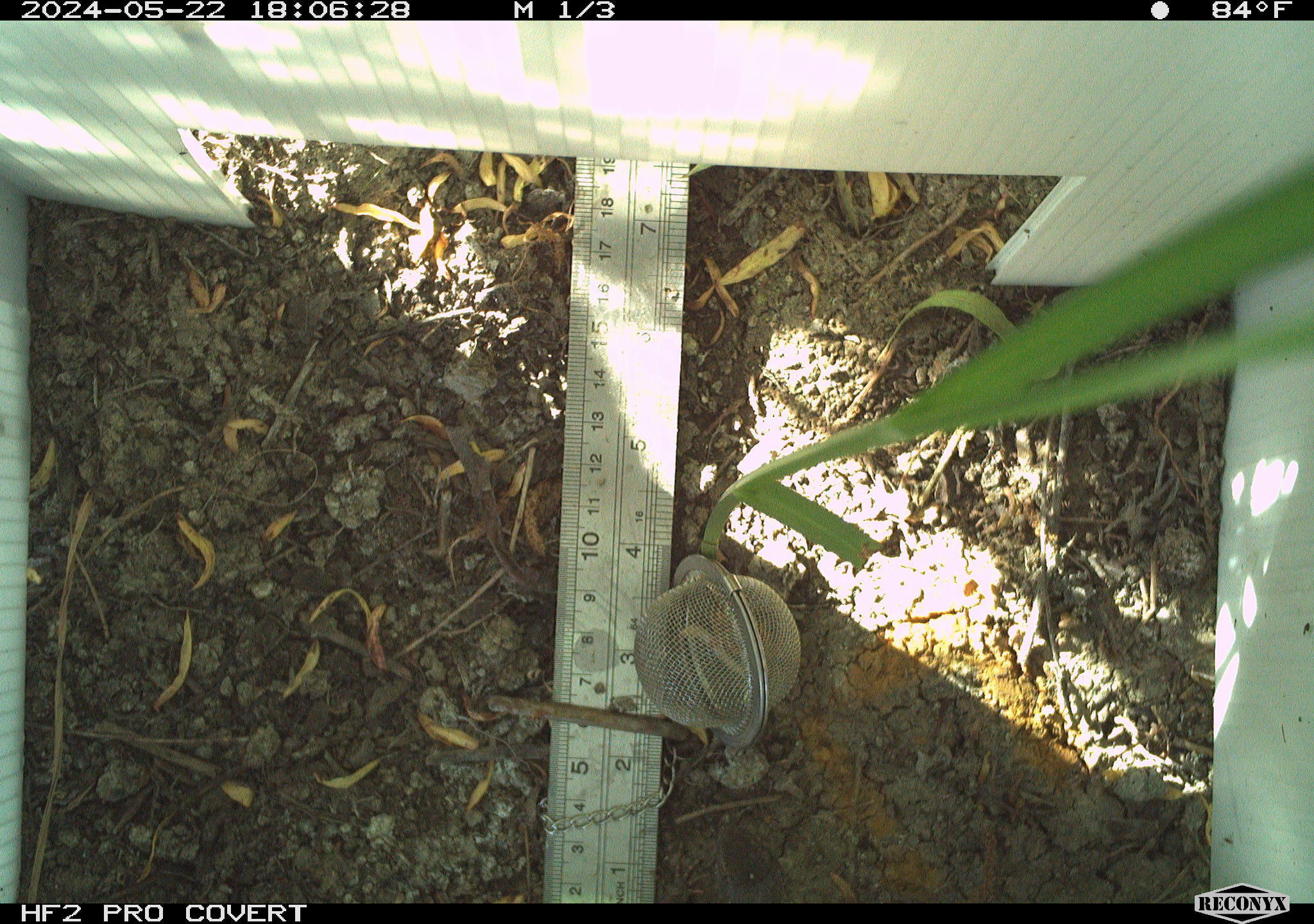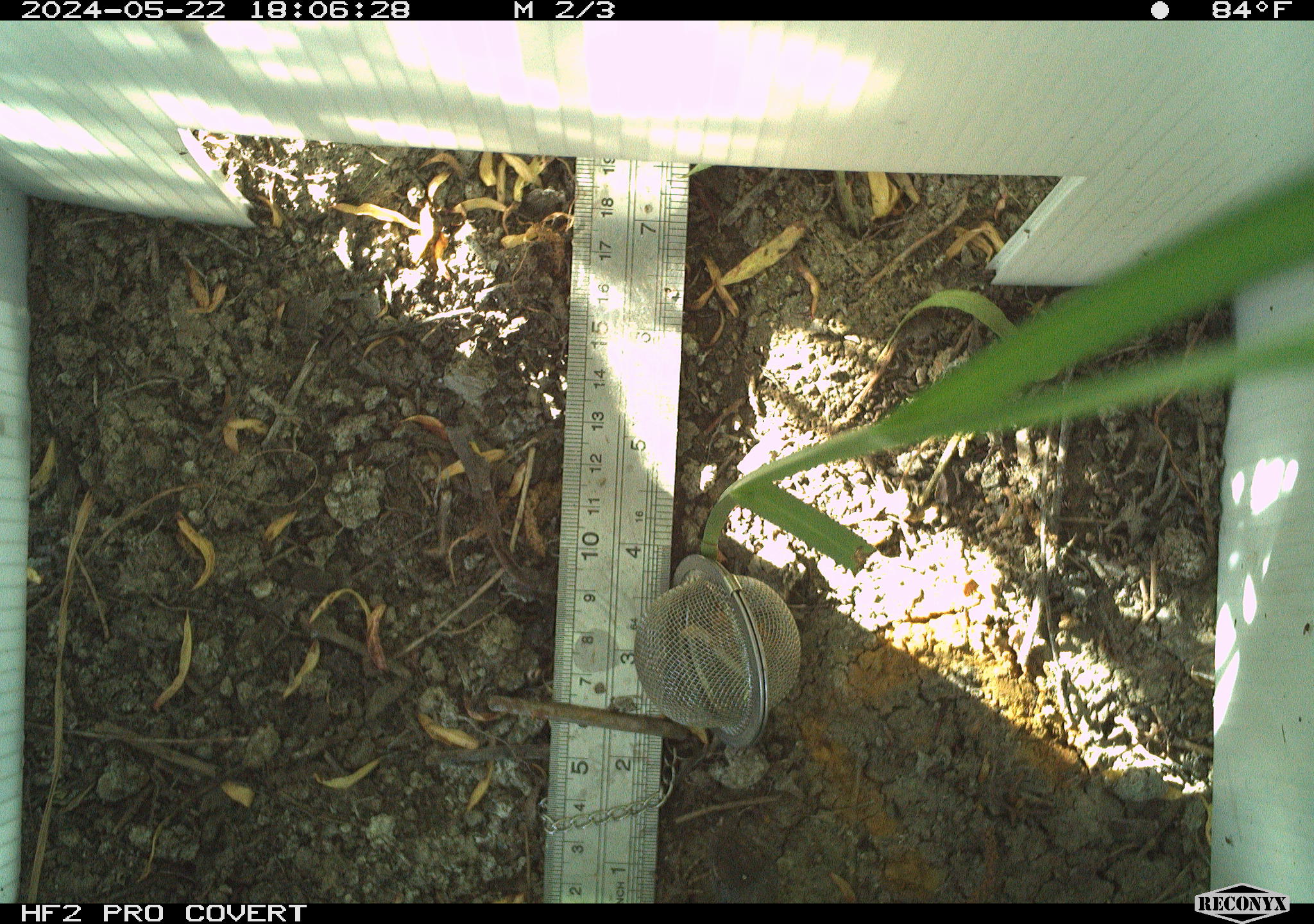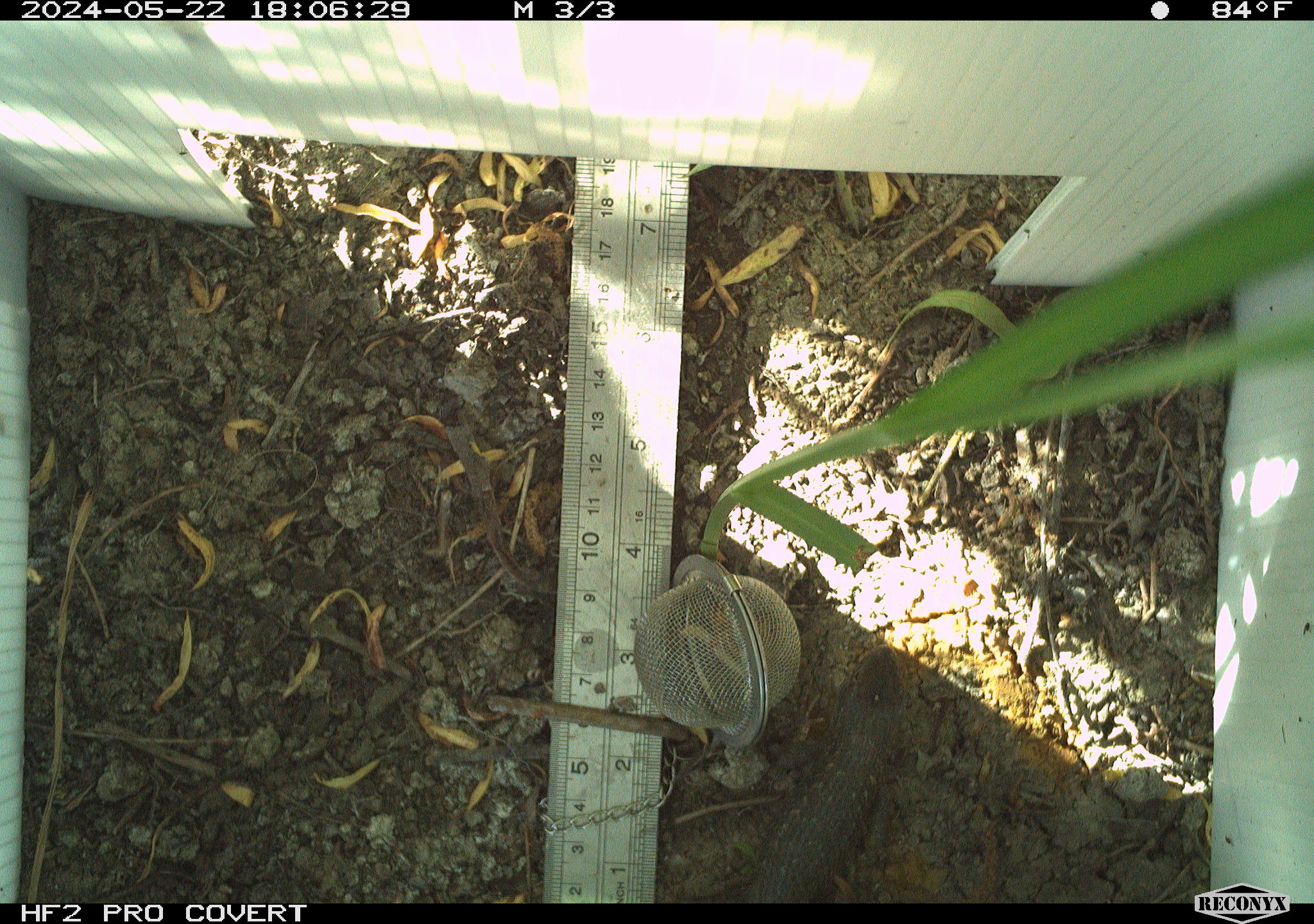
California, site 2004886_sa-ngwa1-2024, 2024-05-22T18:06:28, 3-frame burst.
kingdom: Animalia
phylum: Chordata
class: Reptilia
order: Squamata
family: Phrynosomatidae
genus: Sceloporus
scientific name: Sceloporus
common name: spiny lizards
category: sceloporus species